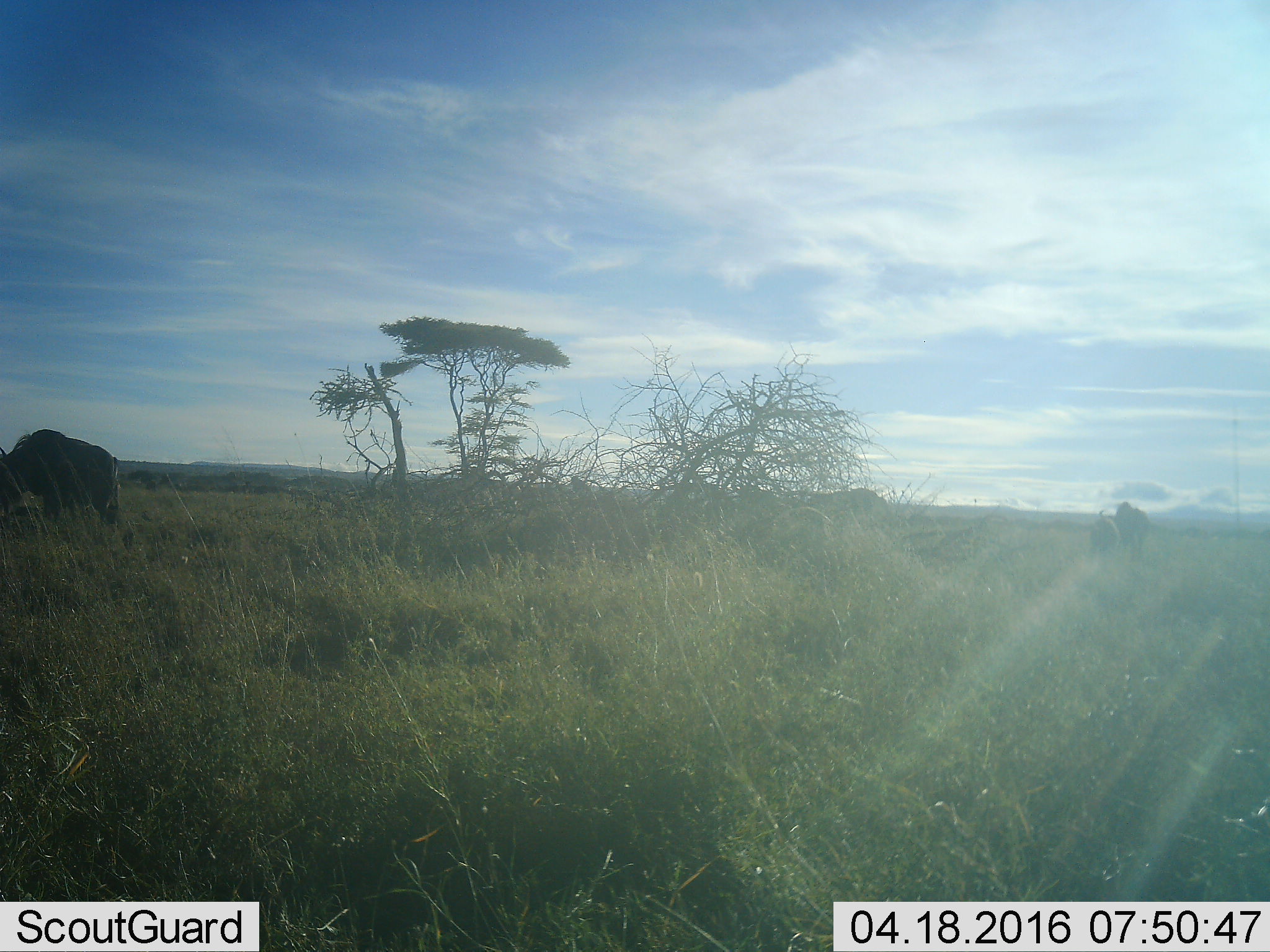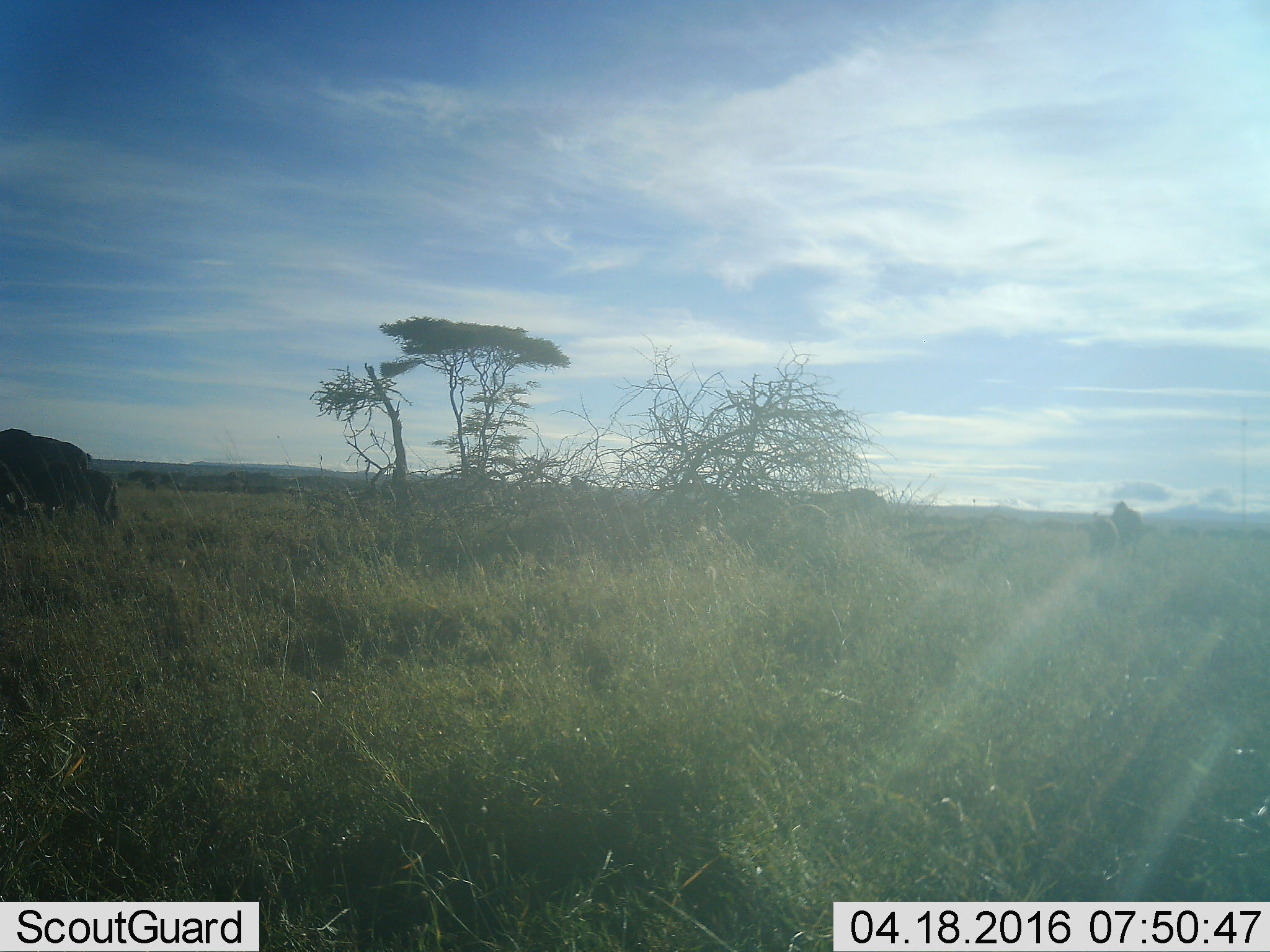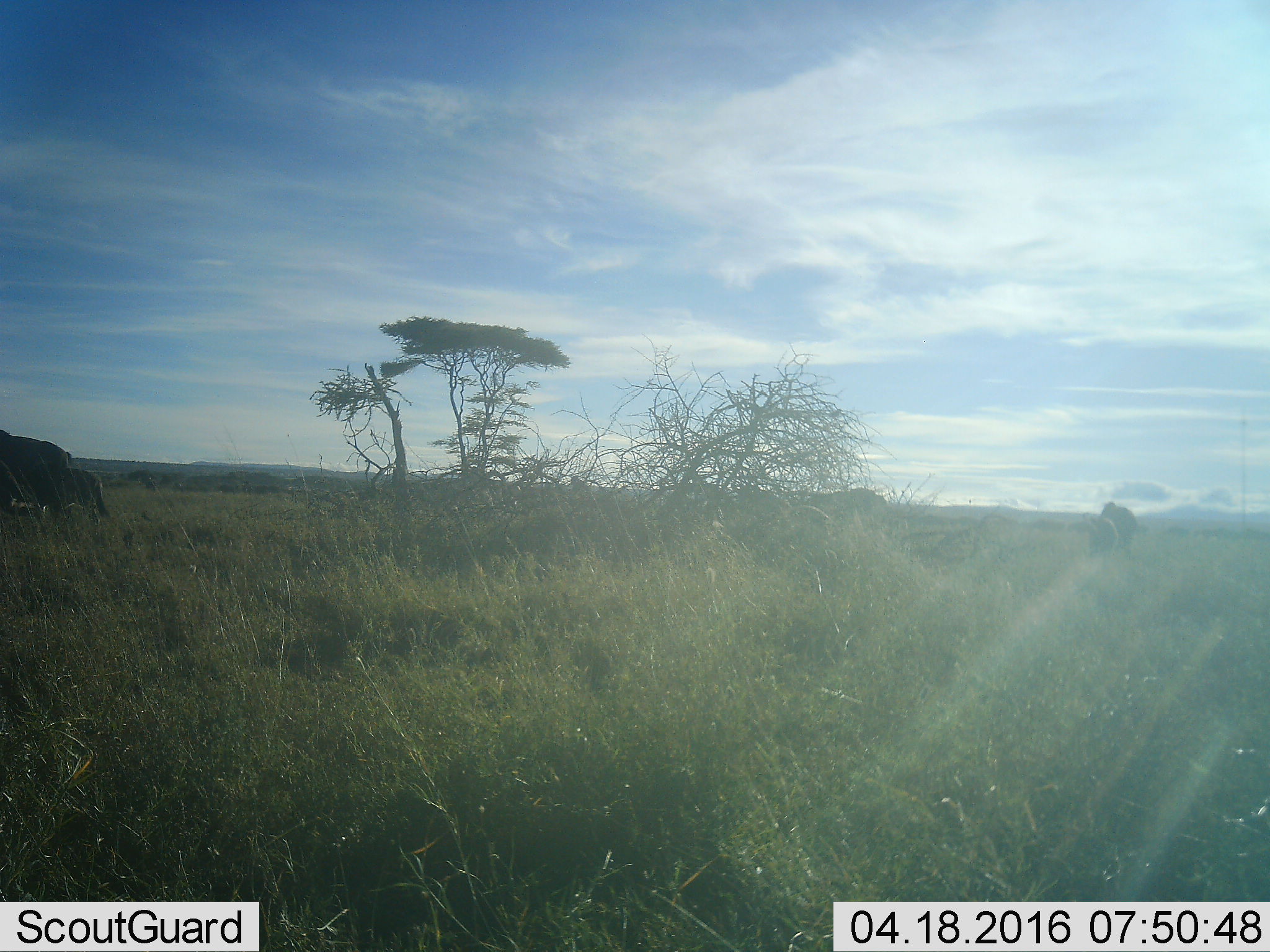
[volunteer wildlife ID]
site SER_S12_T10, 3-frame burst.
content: unidentified animal